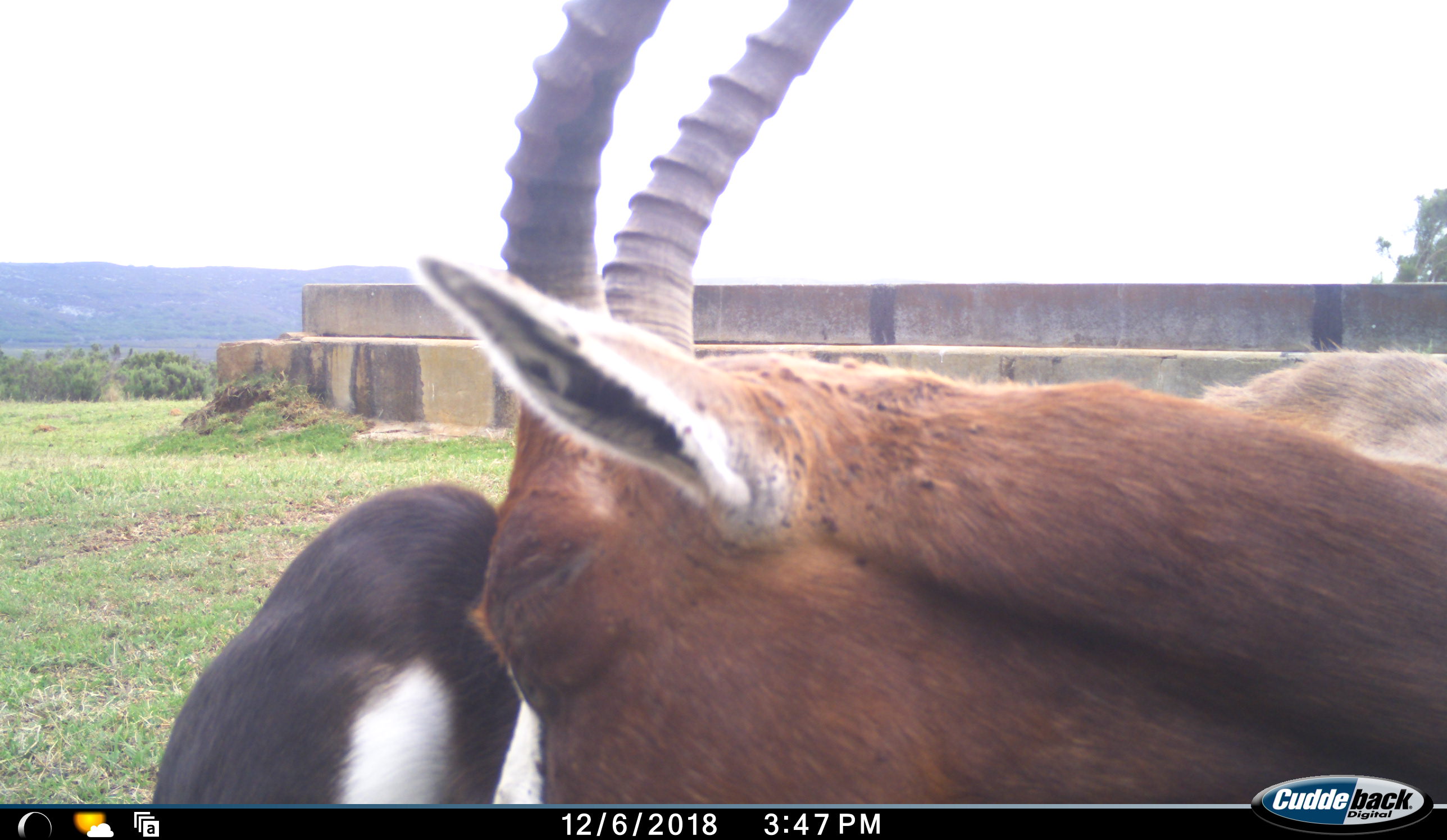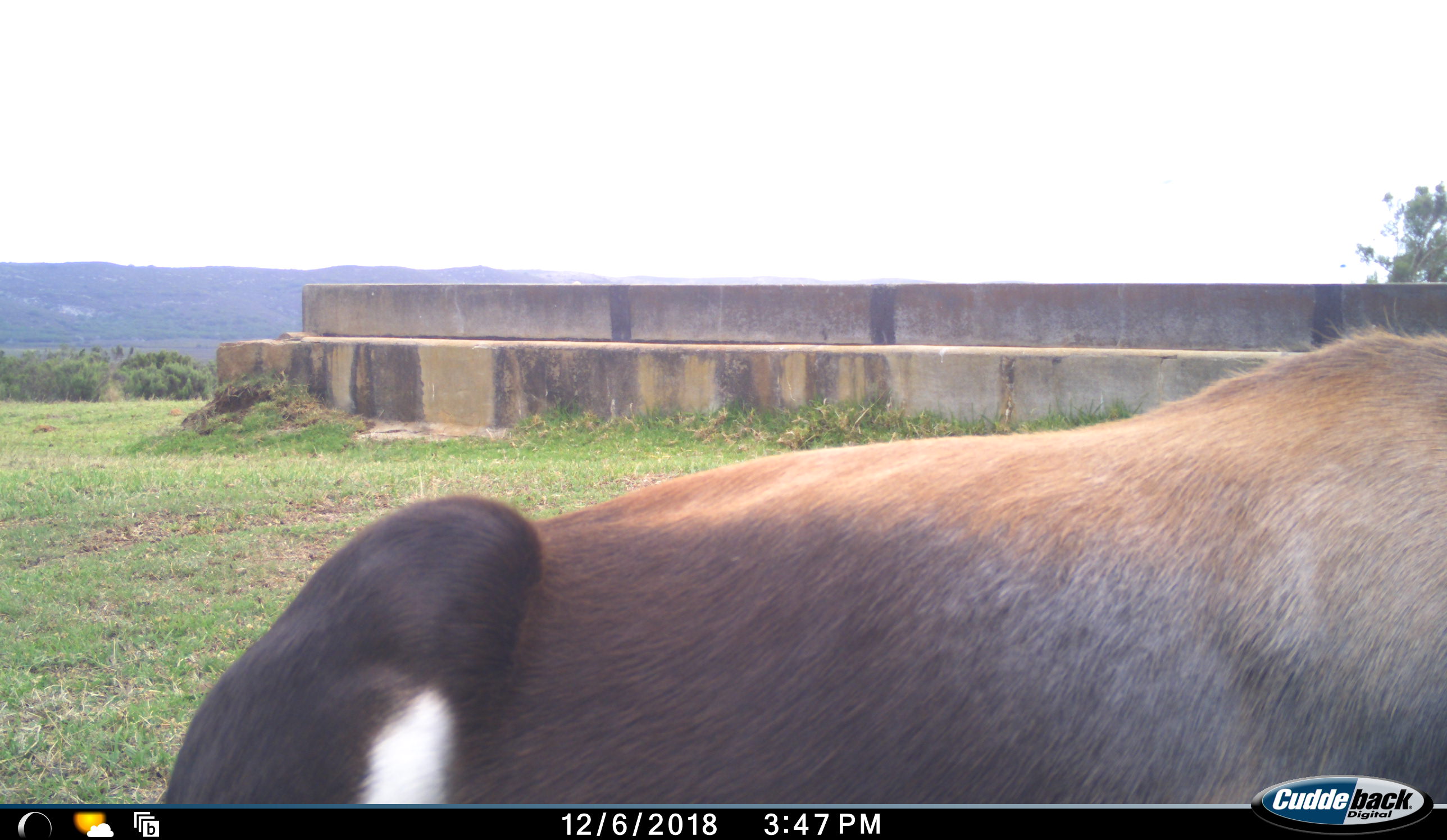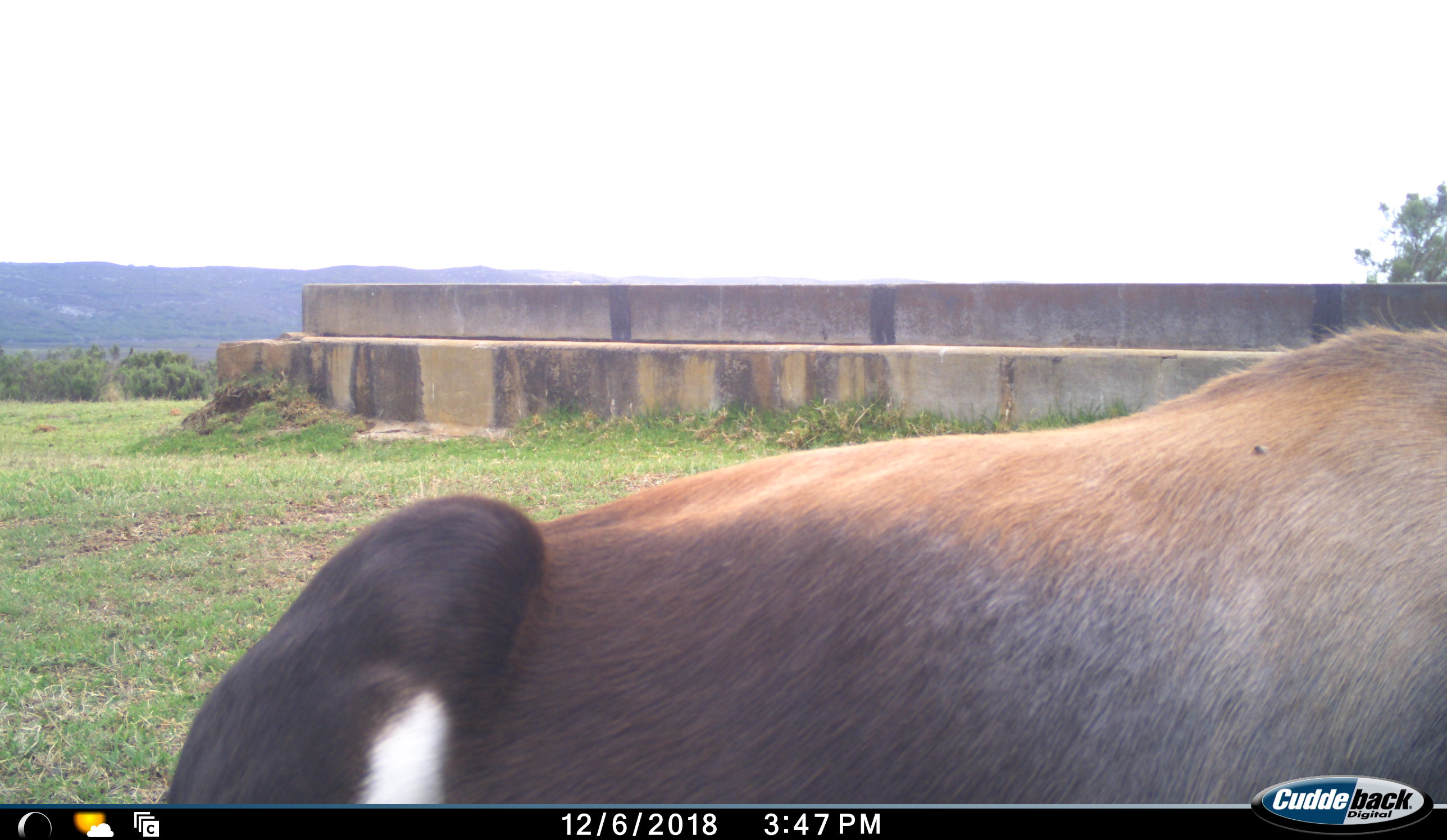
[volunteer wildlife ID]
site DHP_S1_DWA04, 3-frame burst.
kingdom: Animalia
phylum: Chordata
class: Mammalia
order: Artiodactyla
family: Bovidae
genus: Damaliscus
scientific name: Damaliscus pygargus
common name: bontebok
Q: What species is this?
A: Bontebok (Damaliscus pygargus).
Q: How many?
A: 2.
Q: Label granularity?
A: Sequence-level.